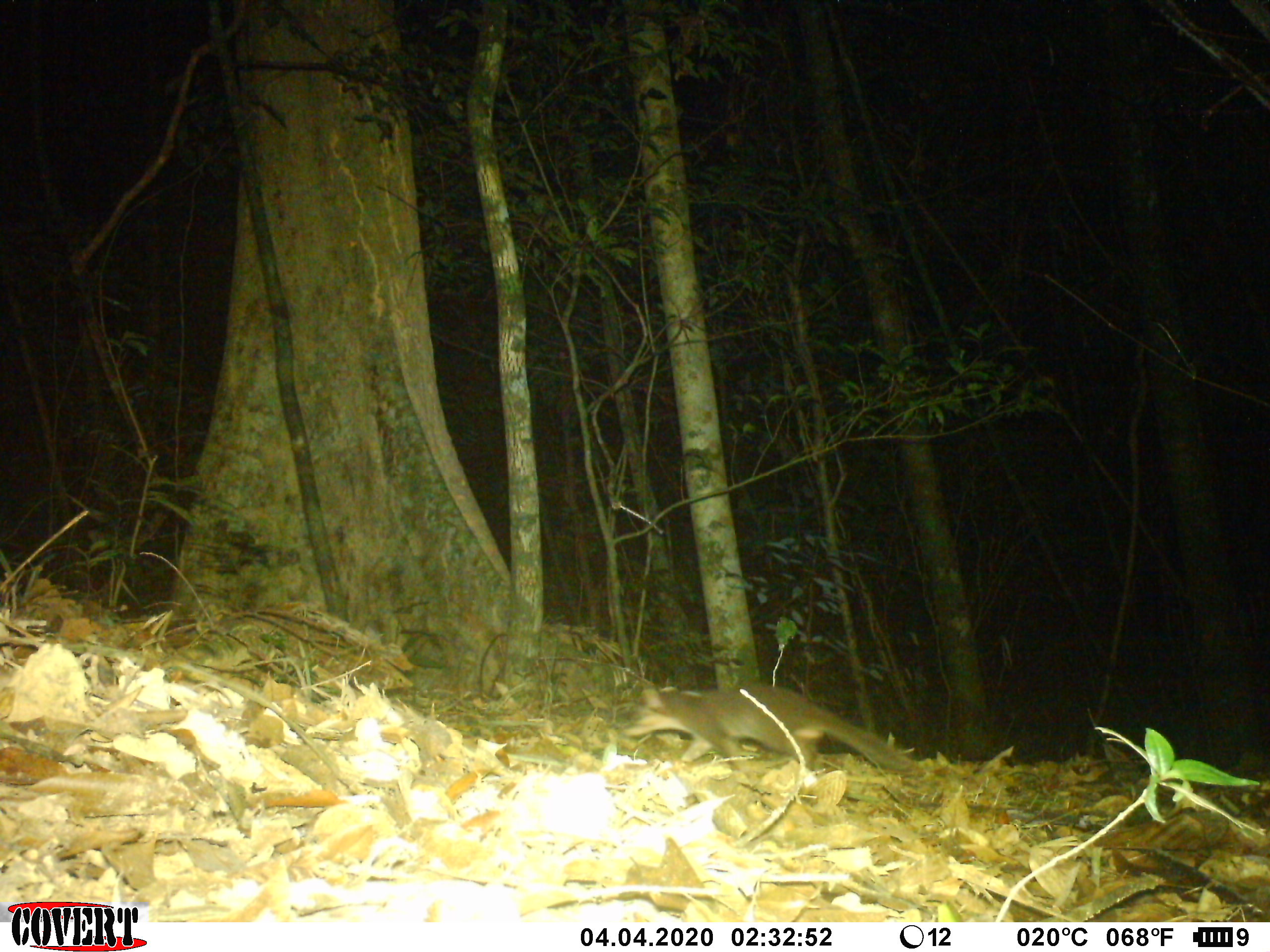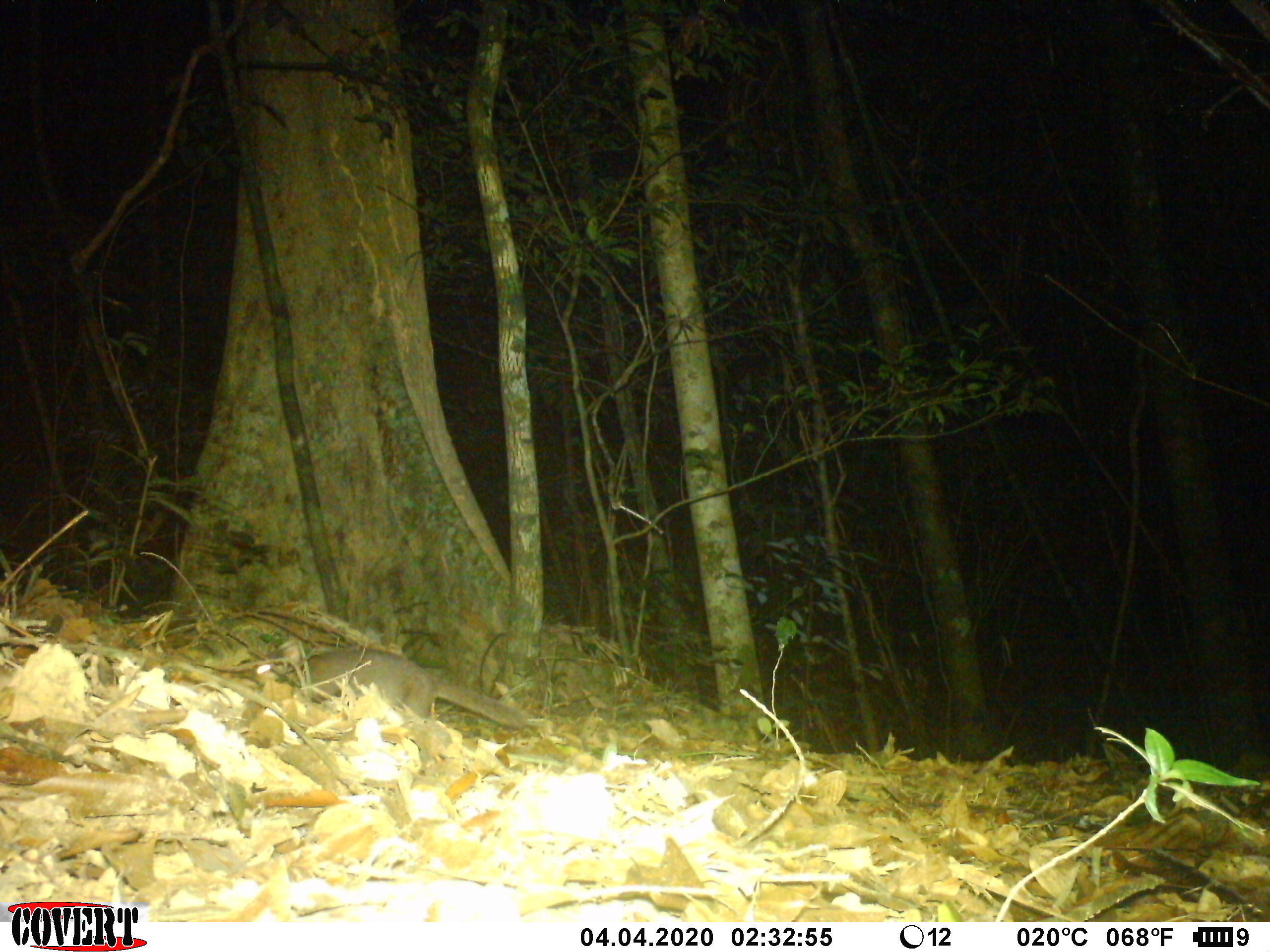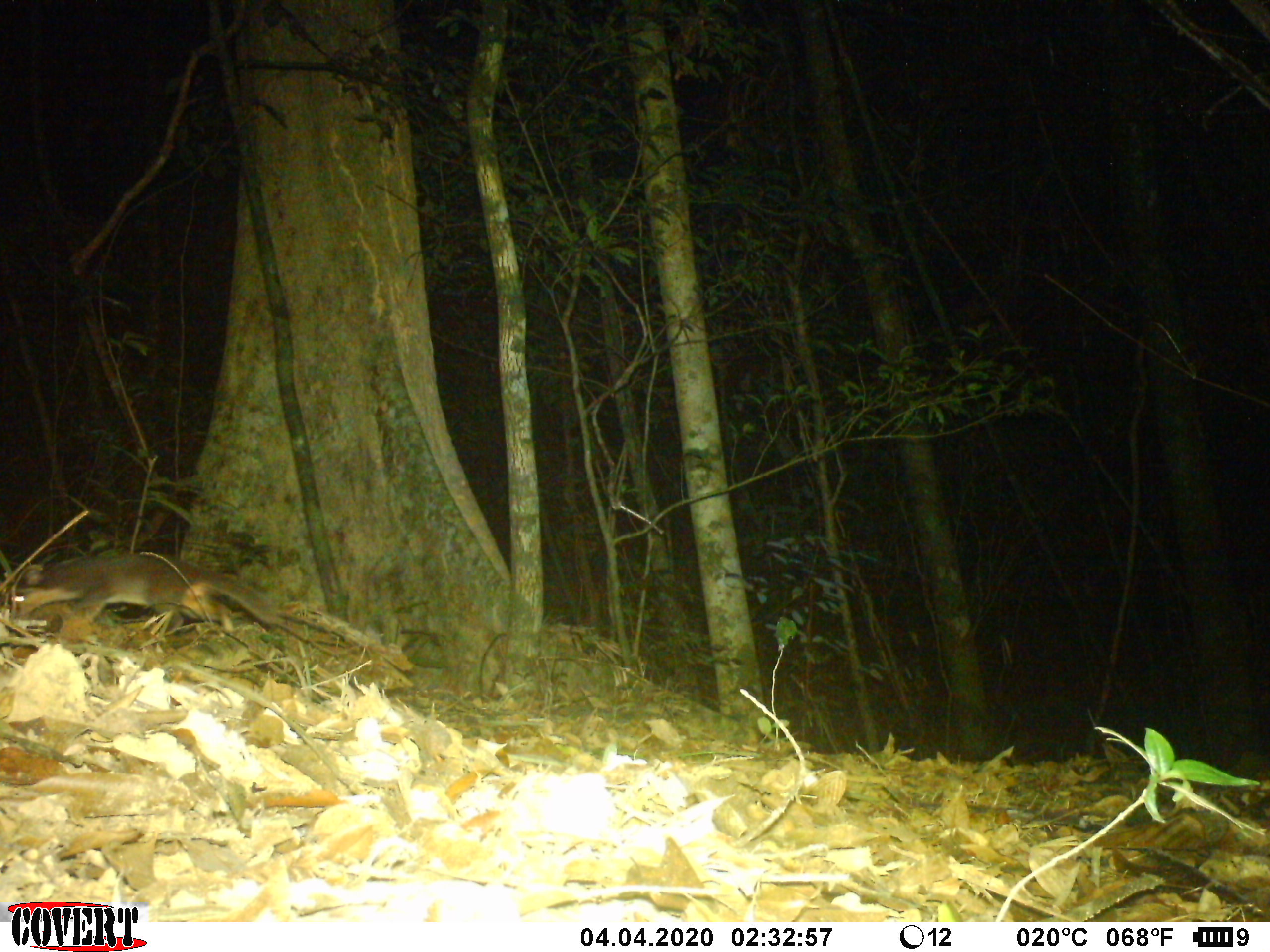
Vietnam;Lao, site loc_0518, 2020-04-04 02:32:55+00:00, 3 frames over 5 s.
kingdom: Animalia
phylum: Chordata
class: Mammalia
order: Carnivora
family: Mustelidae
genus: Melogale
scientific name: Melogale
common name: ferret badger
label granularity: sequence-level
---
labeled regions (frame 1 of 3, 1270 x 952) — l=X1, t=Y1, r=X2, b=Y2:
ferret badger: l=622, t=682, r=914, b=773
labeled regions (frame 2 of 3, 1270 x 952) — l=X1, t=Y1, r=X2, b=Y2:
ferret badger: l=256, t=644, r=528, b=729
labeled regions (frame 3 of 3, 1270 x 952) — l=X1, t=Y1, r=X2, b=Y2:
ferret badger: l=7, t=551, r=281, b=633